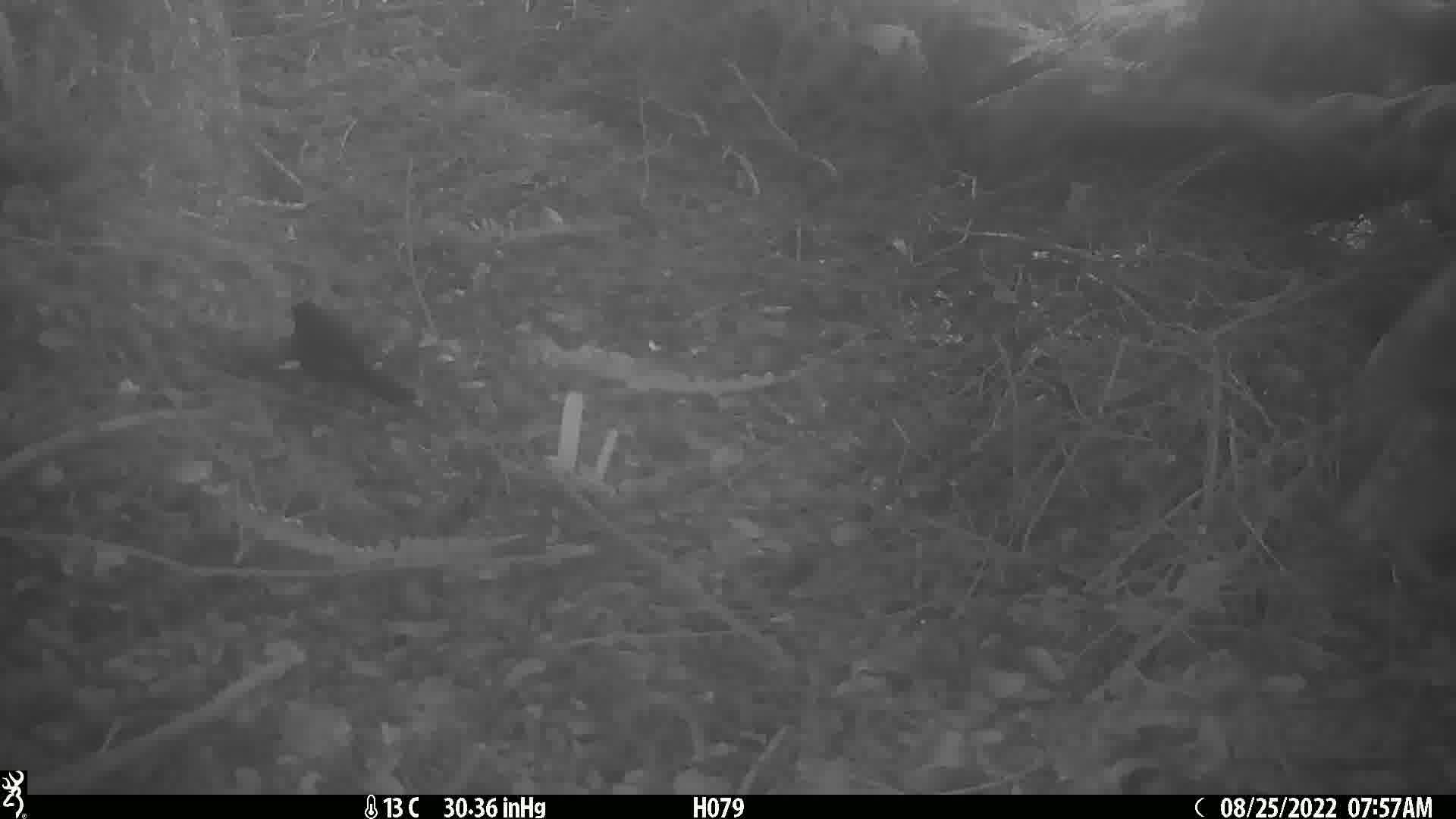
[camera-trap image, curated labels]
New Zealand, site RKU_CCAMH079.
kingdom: Animalia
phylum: Chordata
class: Aves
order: Passeriformes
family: Turdidae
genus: Turdus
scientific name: Turdus merula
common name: eurasian blackbird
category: blackbird